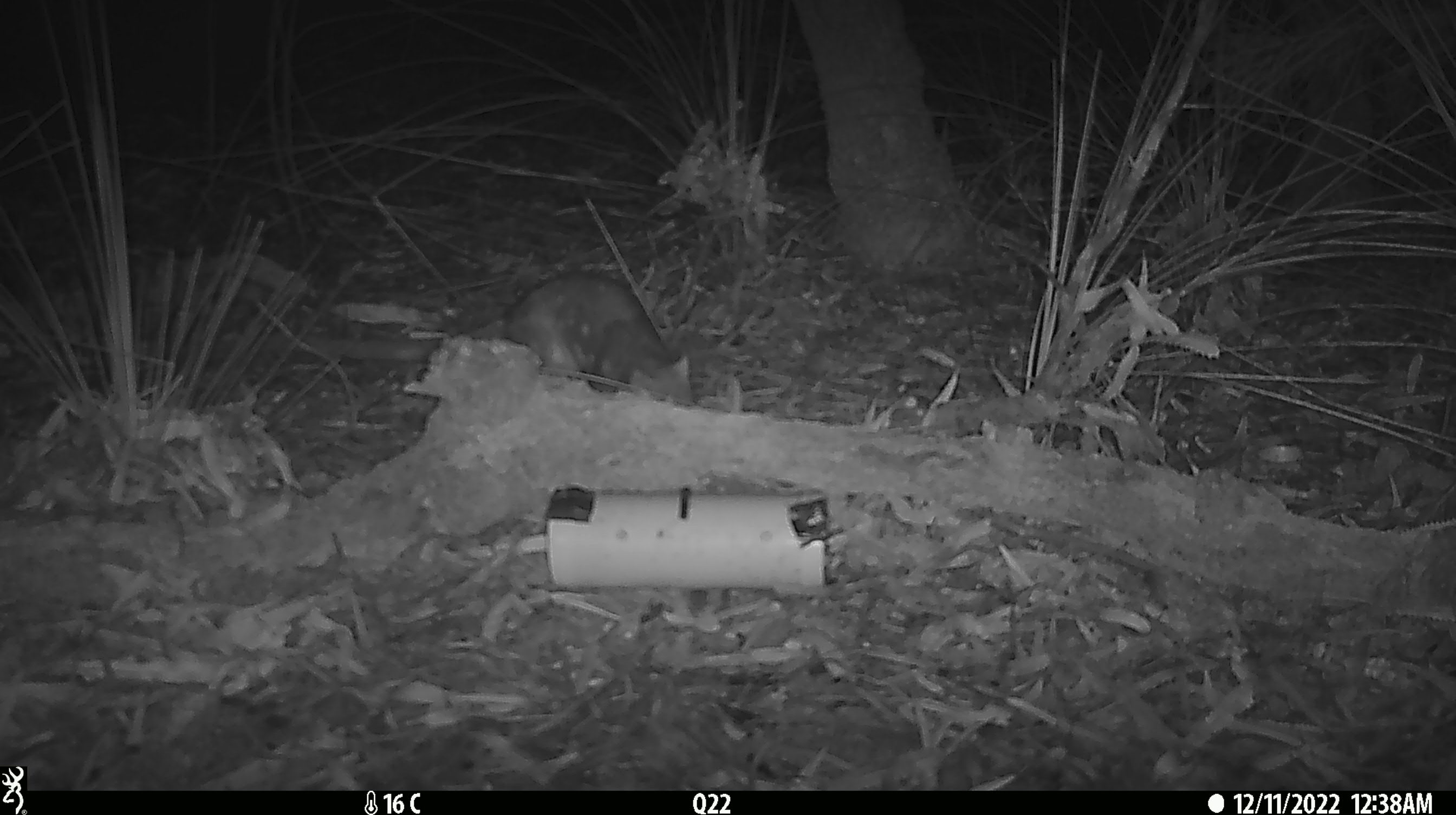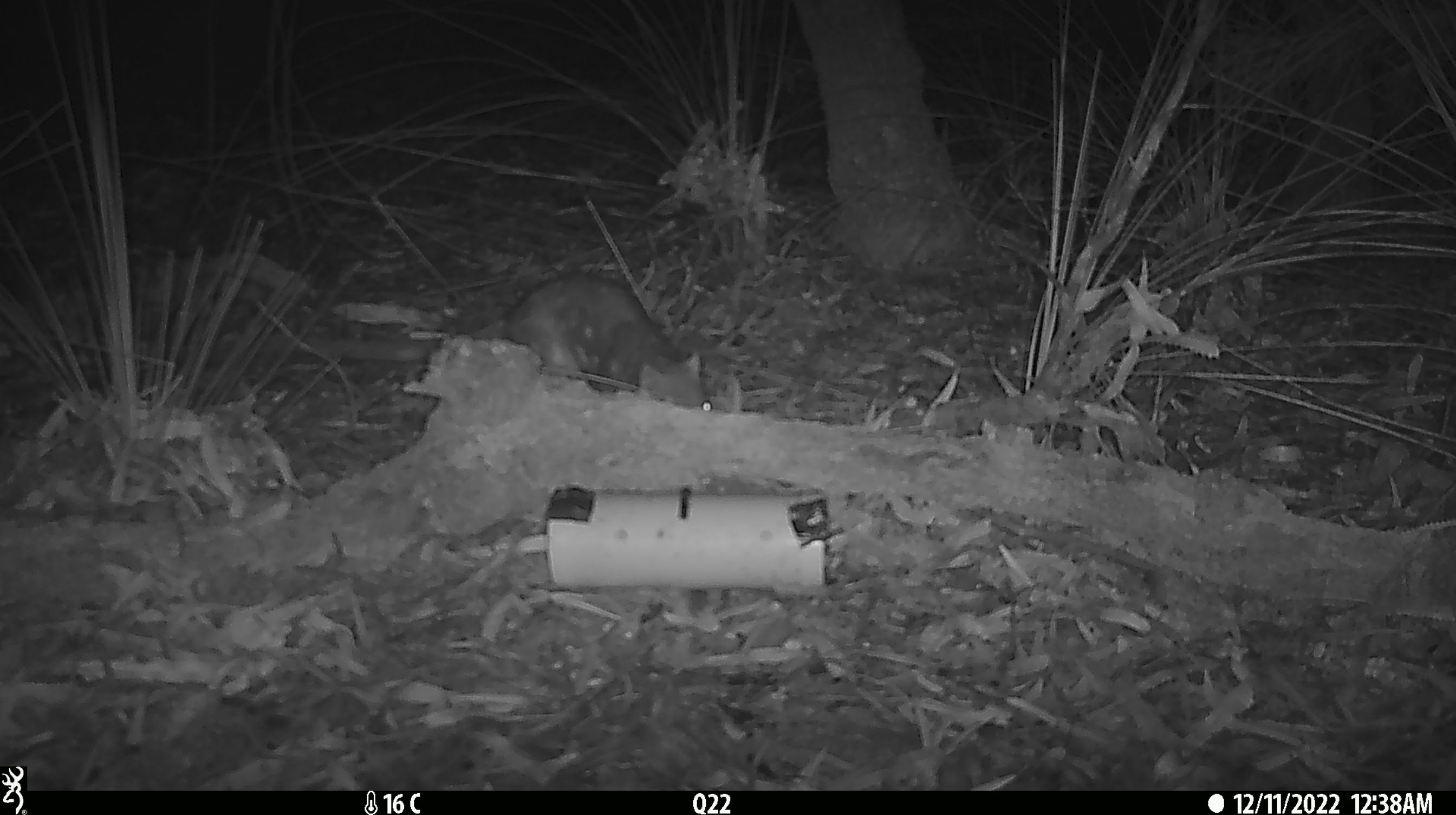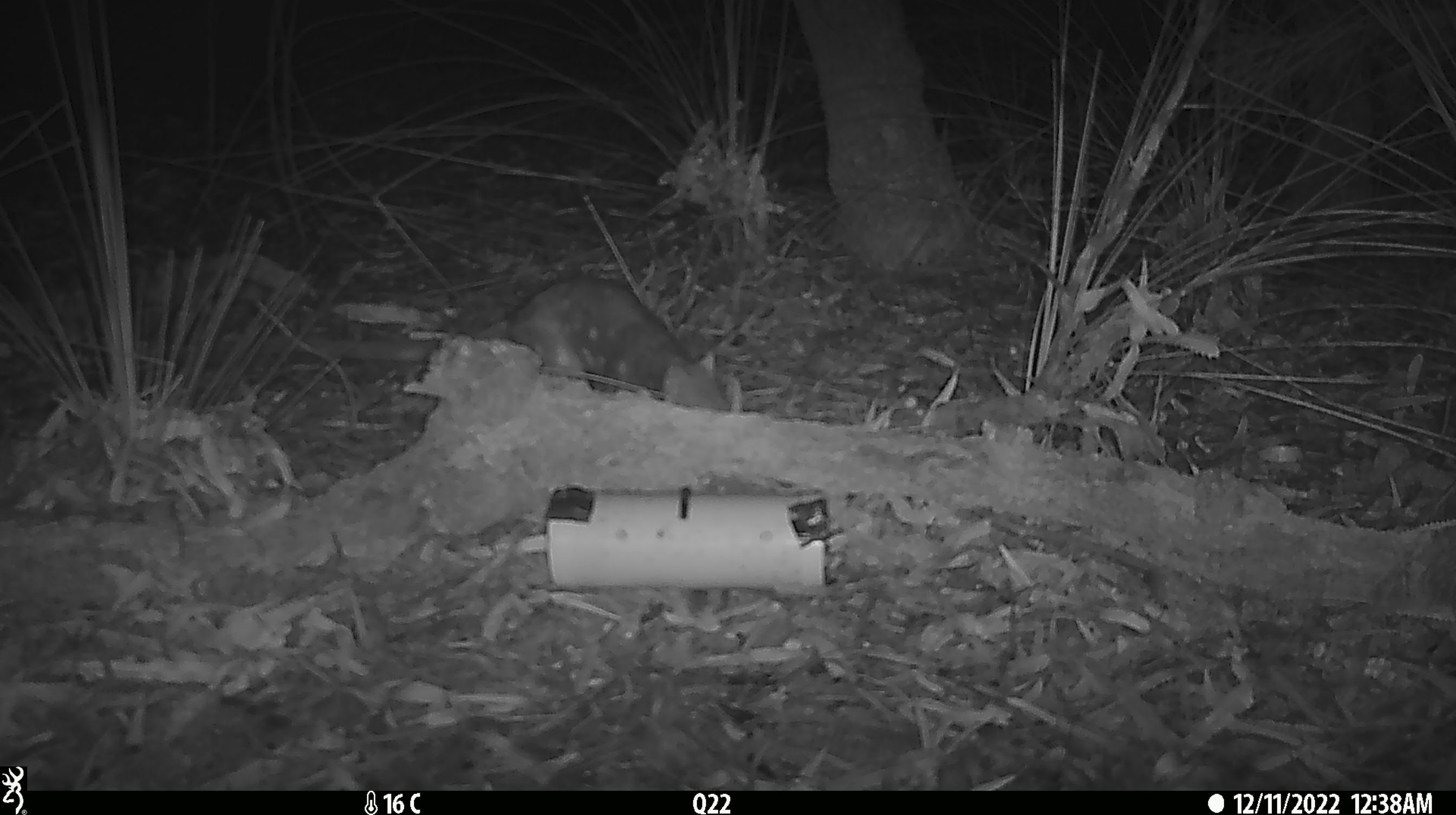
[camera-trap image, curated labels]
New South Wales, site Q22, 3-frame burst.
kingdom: Animalia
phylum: Chordata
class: Mammalia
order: Dasyuromorphia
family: Dasyuridae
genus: Dasyurus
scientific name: Dasyurus maculatus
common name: spotted-tailed quoll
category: quoll